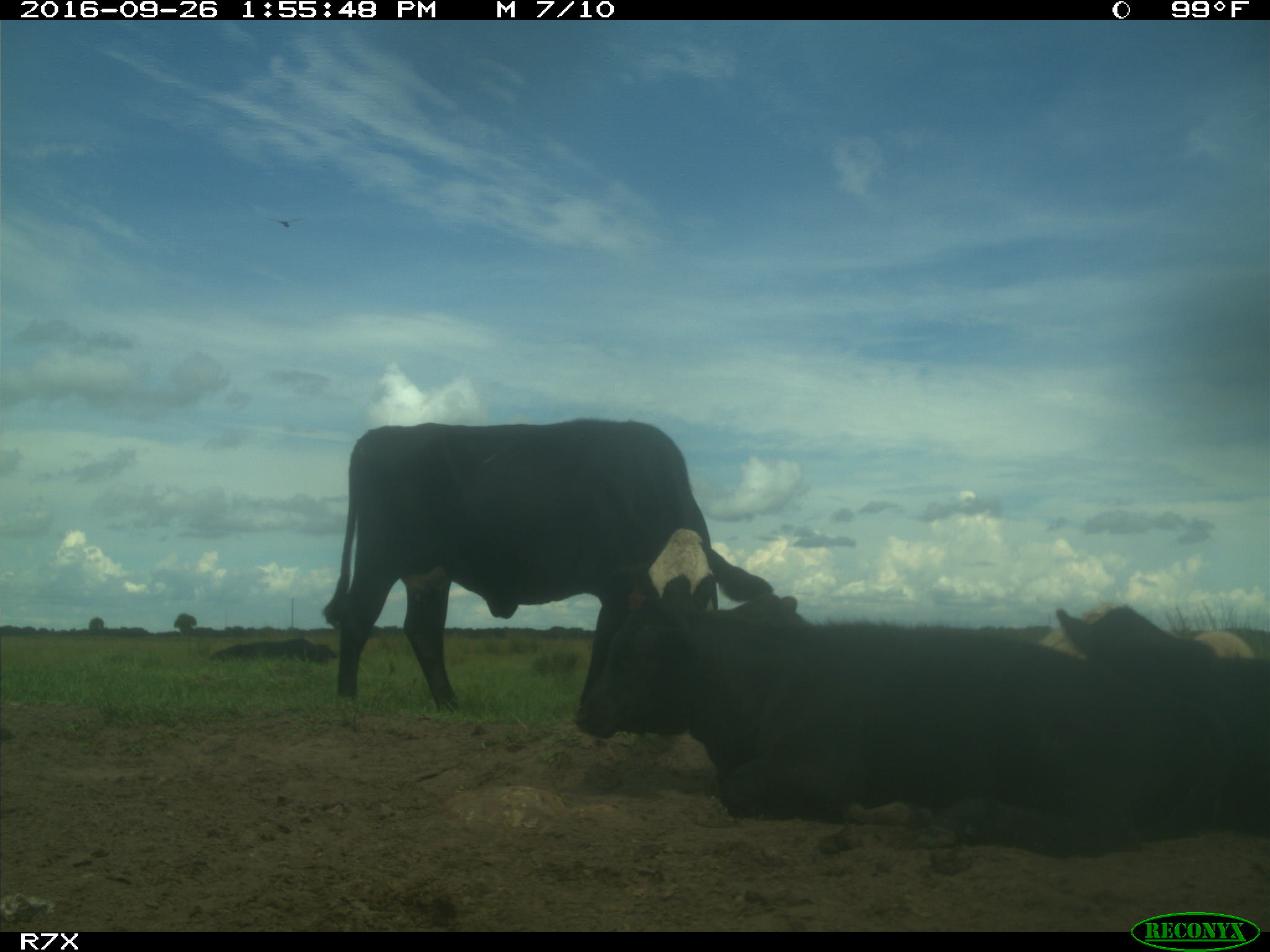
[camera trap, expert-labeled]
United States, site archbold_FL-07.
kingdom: Animalia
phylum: Chordata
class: Mammalia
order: Artiodactyla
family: Bovidae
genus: Bos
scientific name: Bos taurus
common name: domestic cow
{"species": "Bos taurus (domestic cow)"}